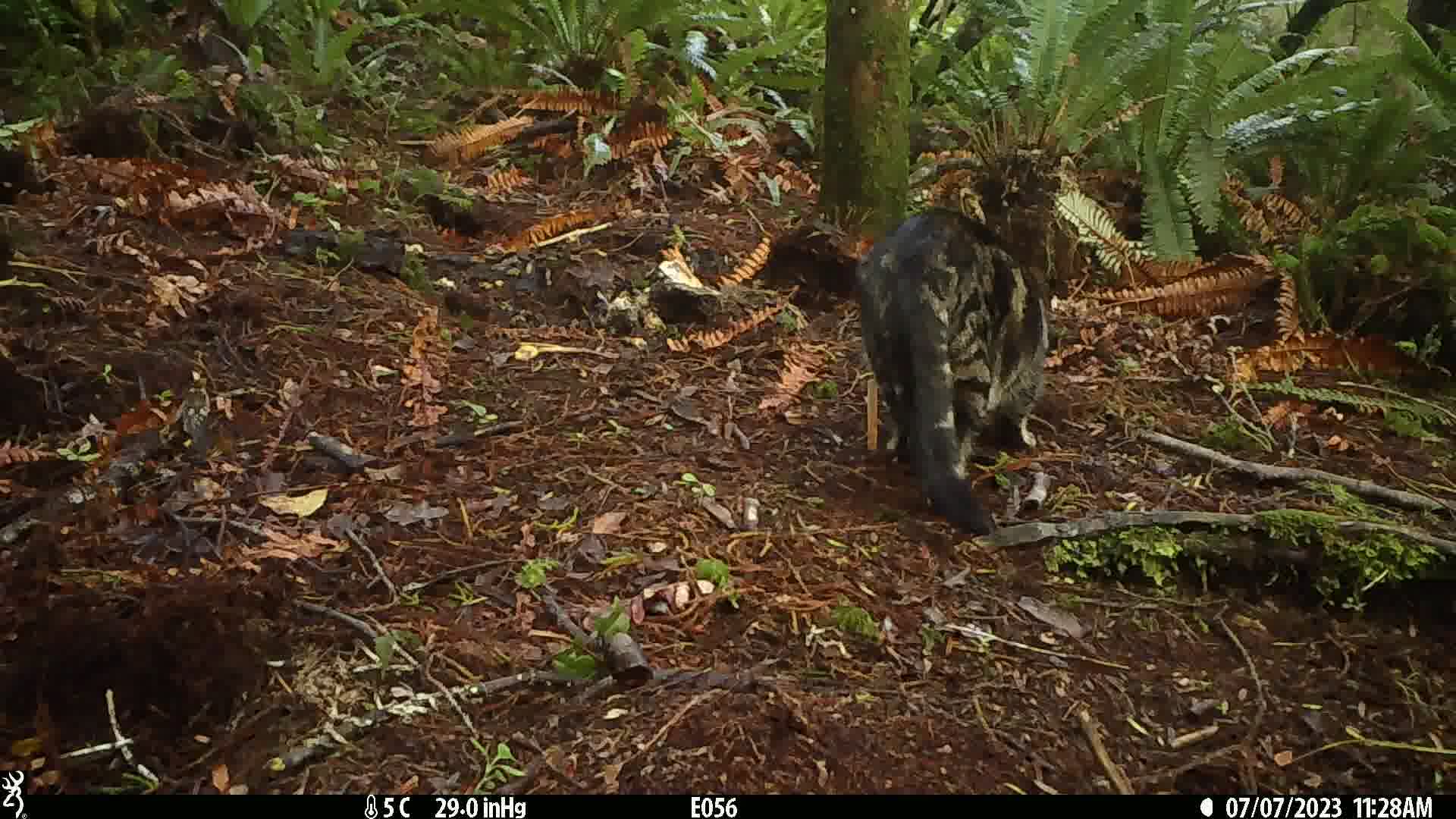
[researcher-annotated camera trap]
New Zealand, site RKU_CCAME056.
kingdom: Animalia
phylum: Chordata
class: Mammalia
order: Carnivora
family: Felidae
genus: Felis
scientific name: Felis catus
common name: domestic cat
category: cat